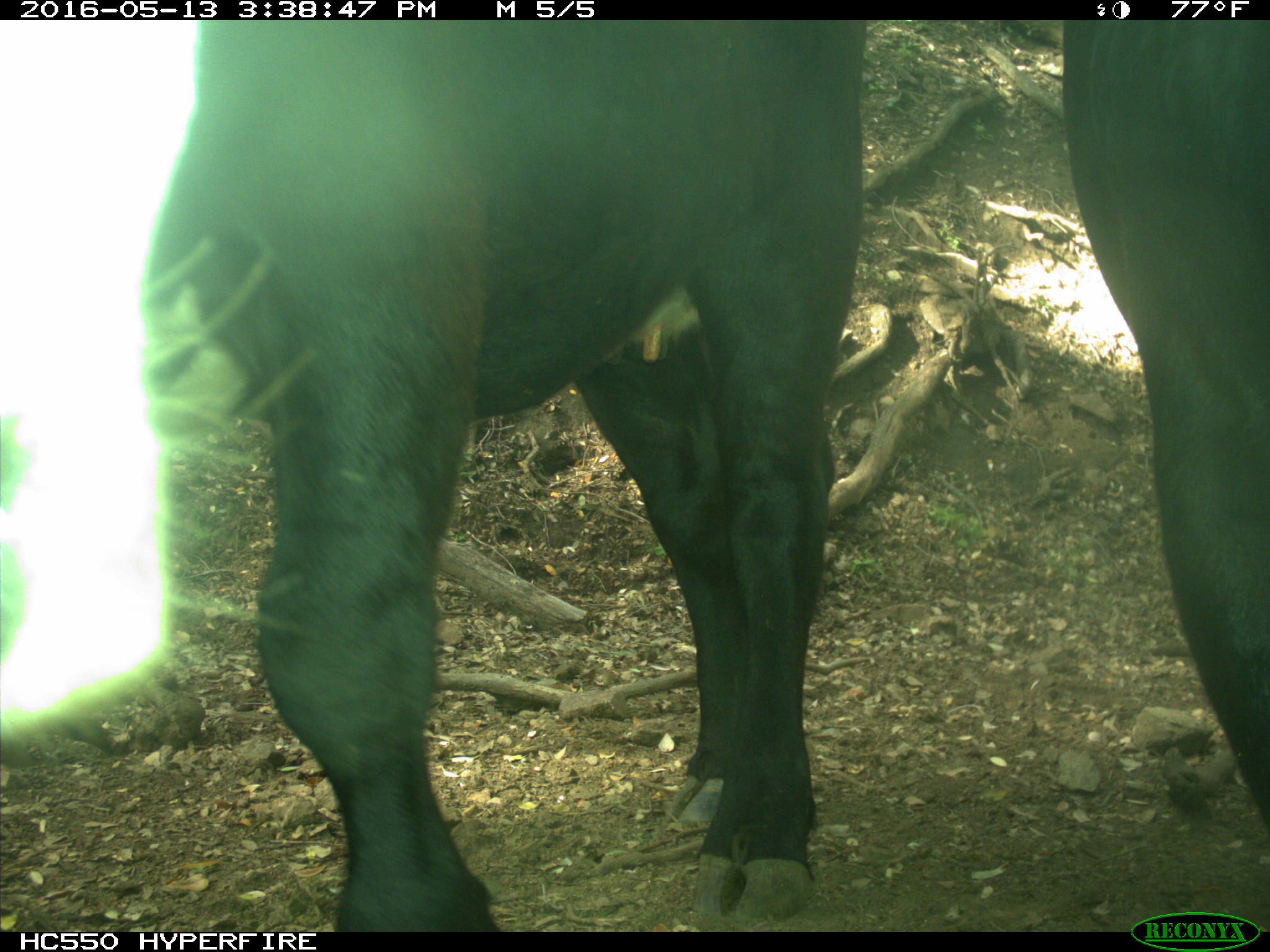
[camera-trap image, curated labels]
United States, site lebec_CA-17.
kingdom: Animalia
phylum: Chordata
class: Mammalia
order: Artiodactyla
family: Bovidae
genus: Bos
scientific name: Bos taurus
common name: domestic cow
Bos taurus (domestic cow).